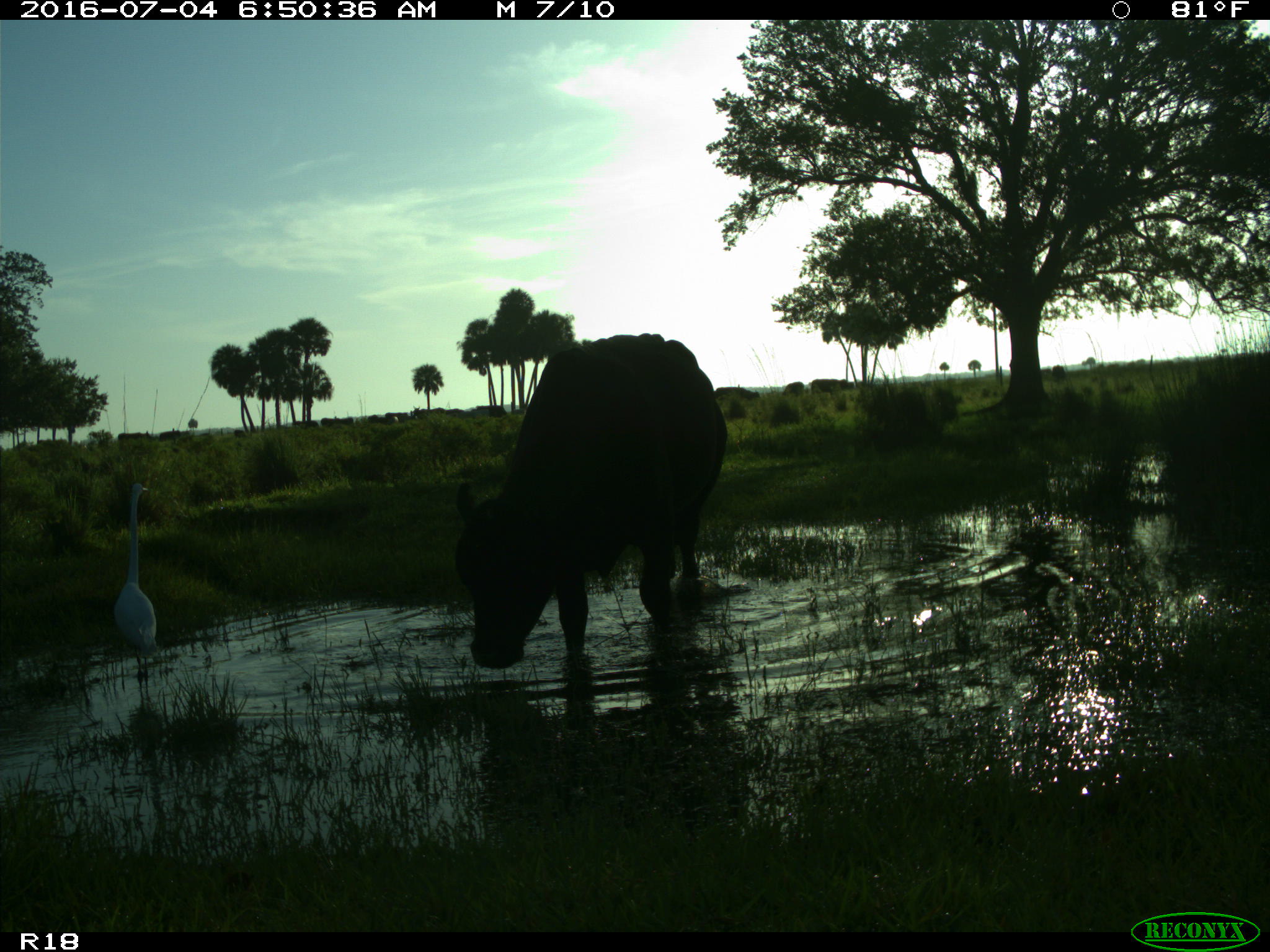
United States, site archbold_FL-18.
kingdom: Animalia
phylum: Chordata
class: Mammalia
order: Artiodactyla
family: Bovidae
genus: Bos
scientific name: Bos taurus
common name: domestic cow